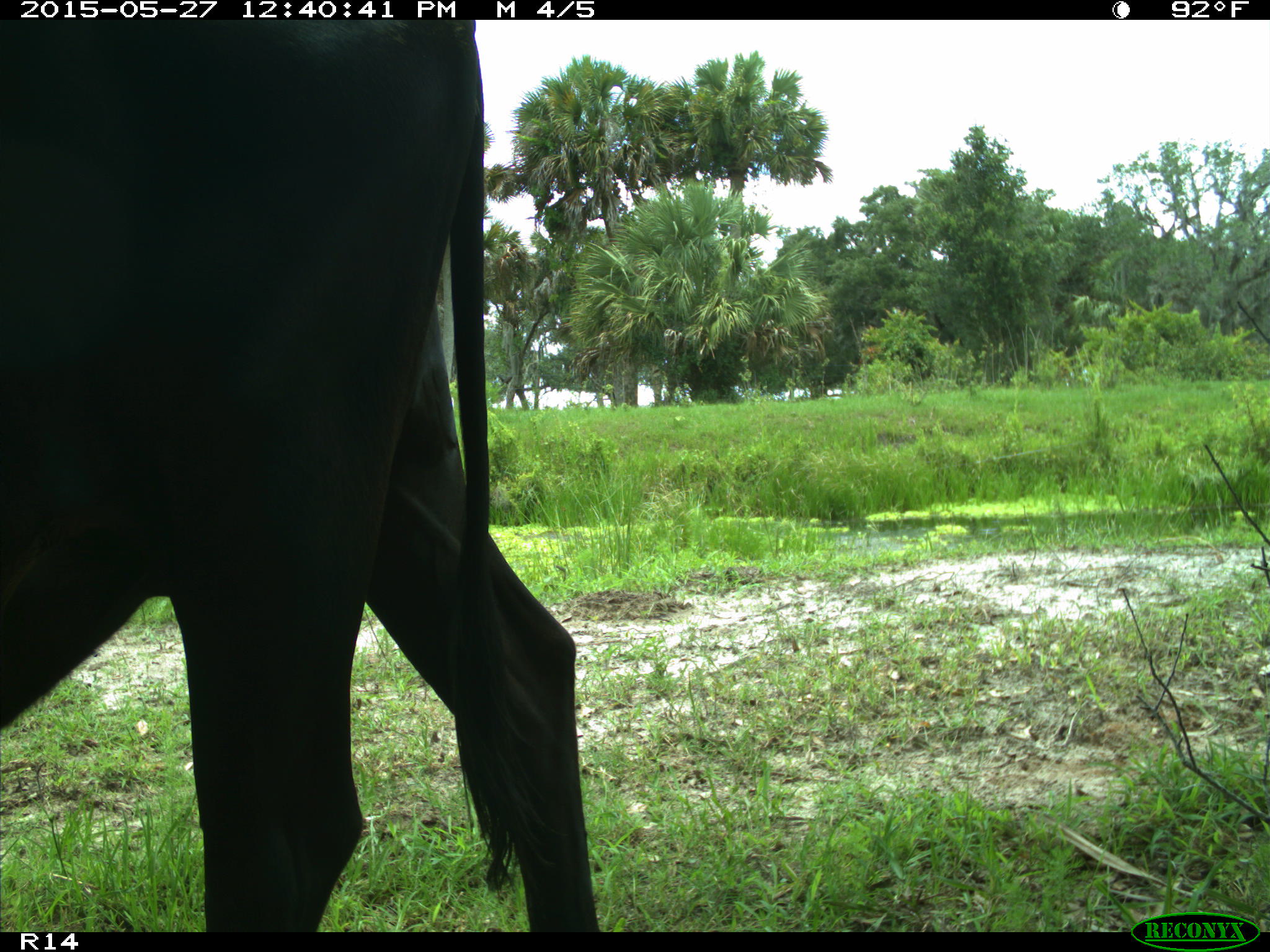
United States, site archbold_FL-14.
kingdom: Animalia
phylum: Chordata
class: Mammalia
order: Artiodactyla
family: Bovidae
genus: Bos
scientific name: Bos taurus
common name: domestic cow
Bos taurus (domestic cow).